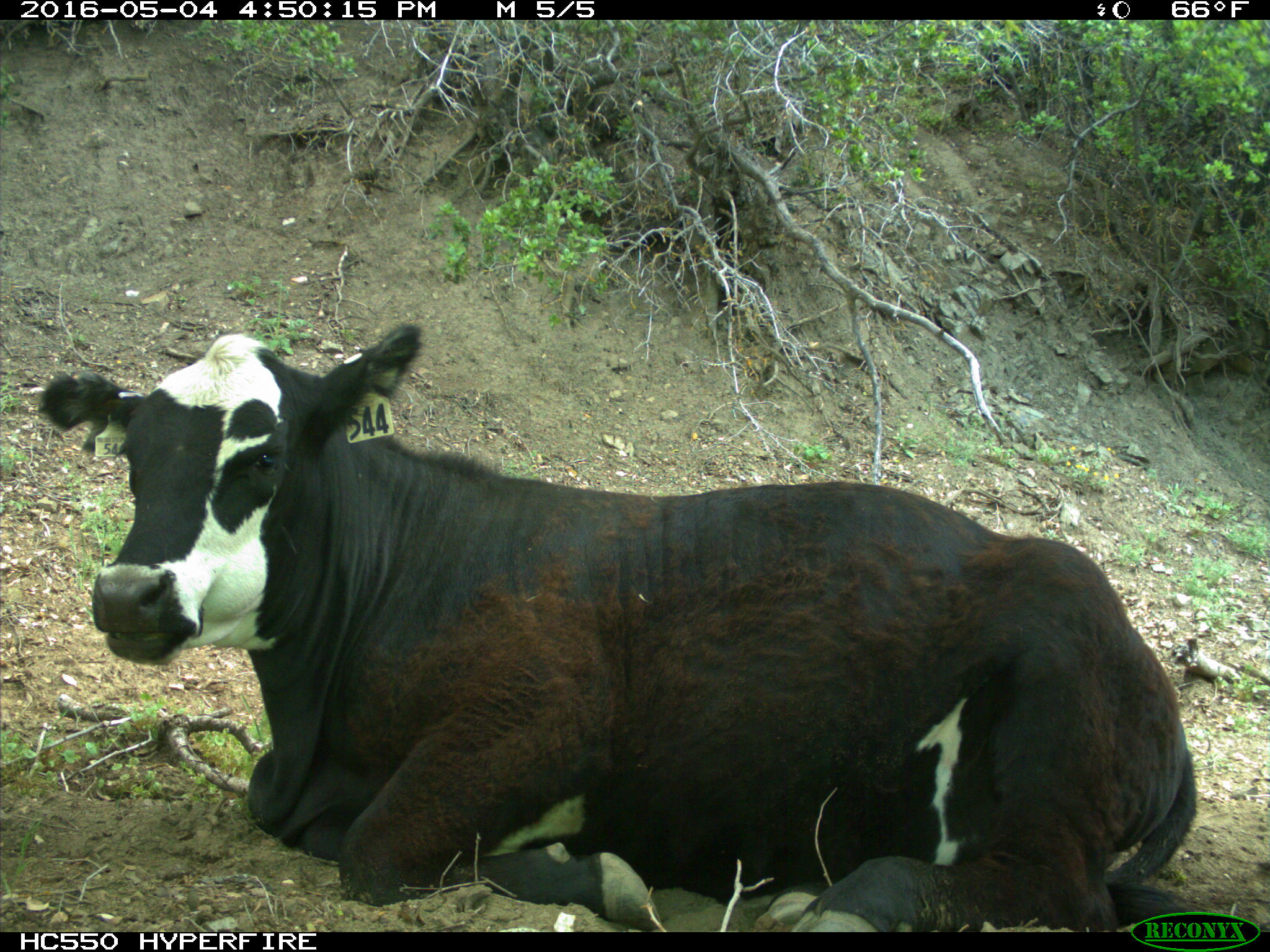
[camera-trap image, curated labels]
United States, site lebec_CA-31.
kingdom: Animalia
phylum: Chordata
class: Mammalia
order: Artiodactyla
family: Bovidae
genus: Bos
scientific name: Bos taurus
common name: domestic cow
Bos taurus (domestic cow).